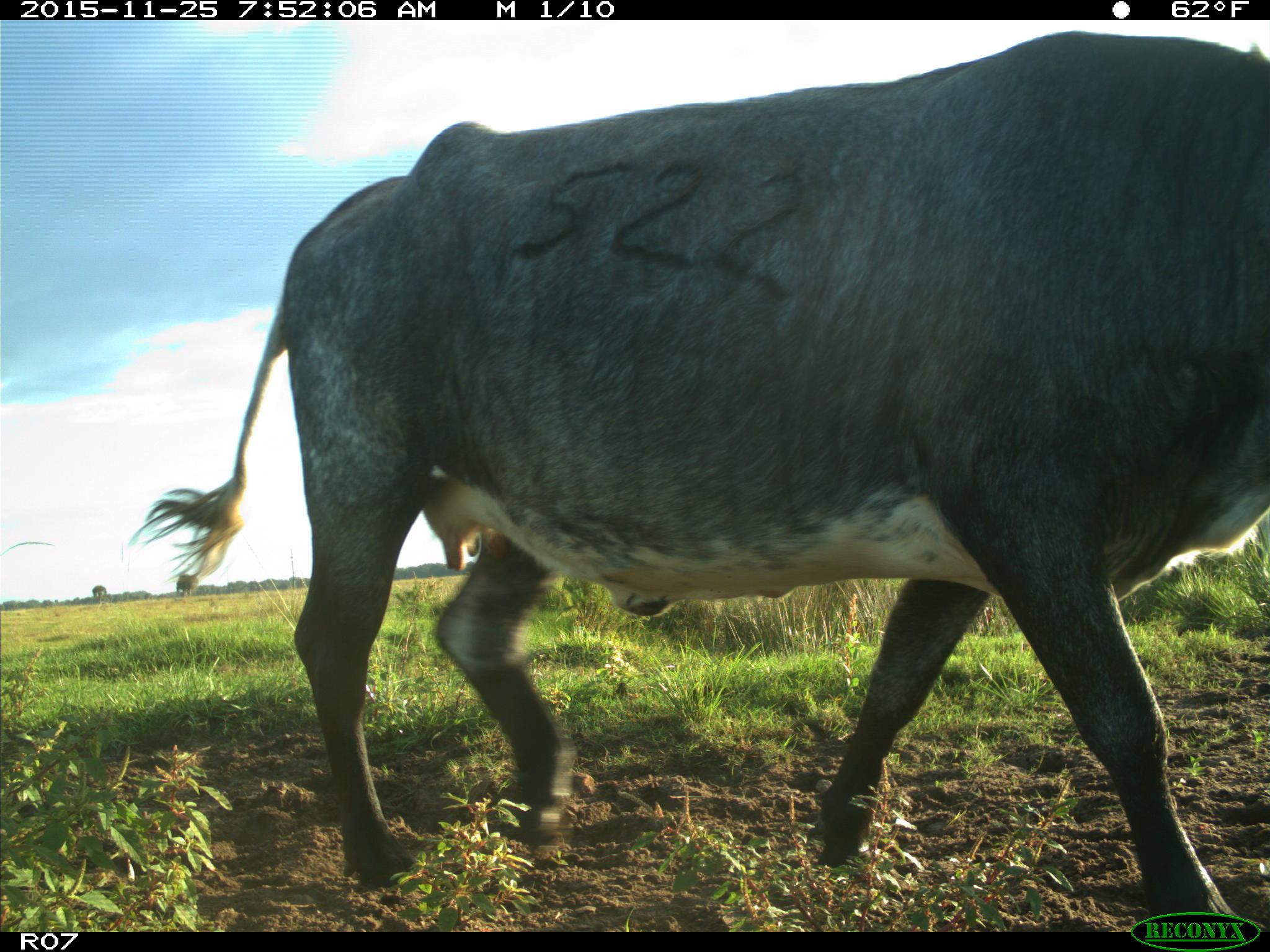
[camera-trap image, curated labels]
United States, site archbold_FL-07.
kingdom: Animalia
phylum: Chordata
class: Mammalia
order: Artiodactyla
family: Bovidae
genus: Bos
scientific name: Bos taurus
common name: domestic cow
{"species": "Bos taurus (domestic cow)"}